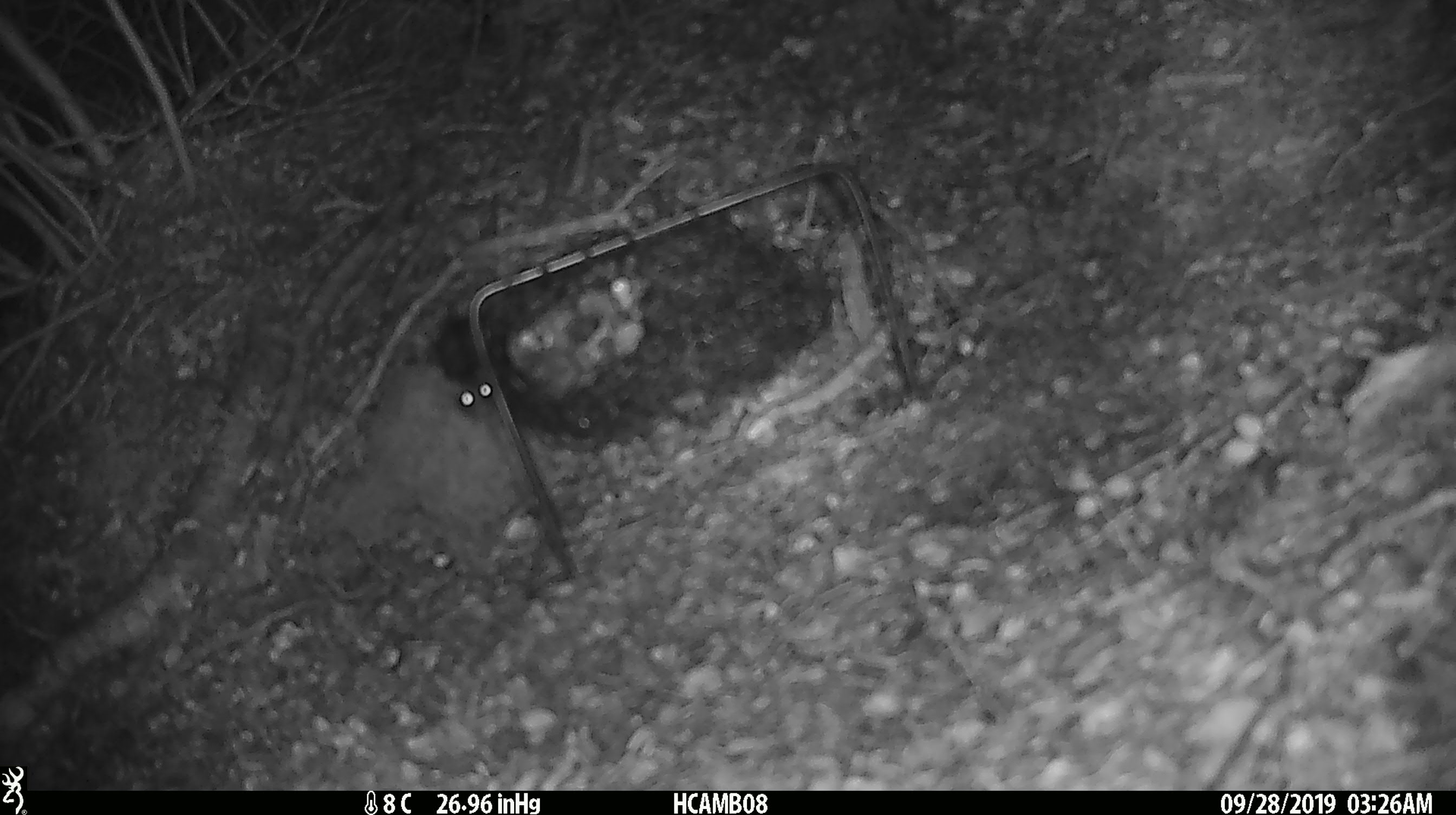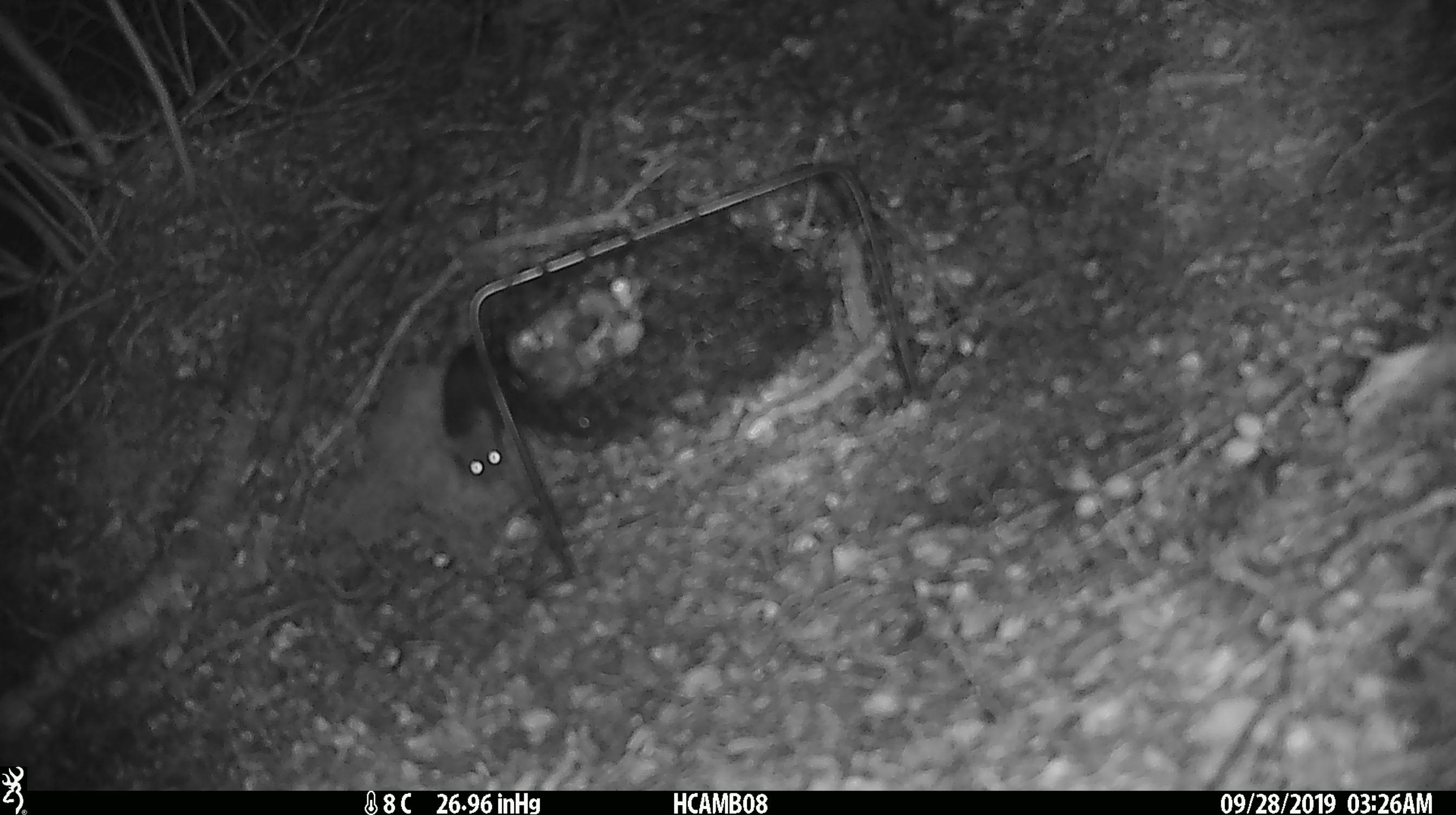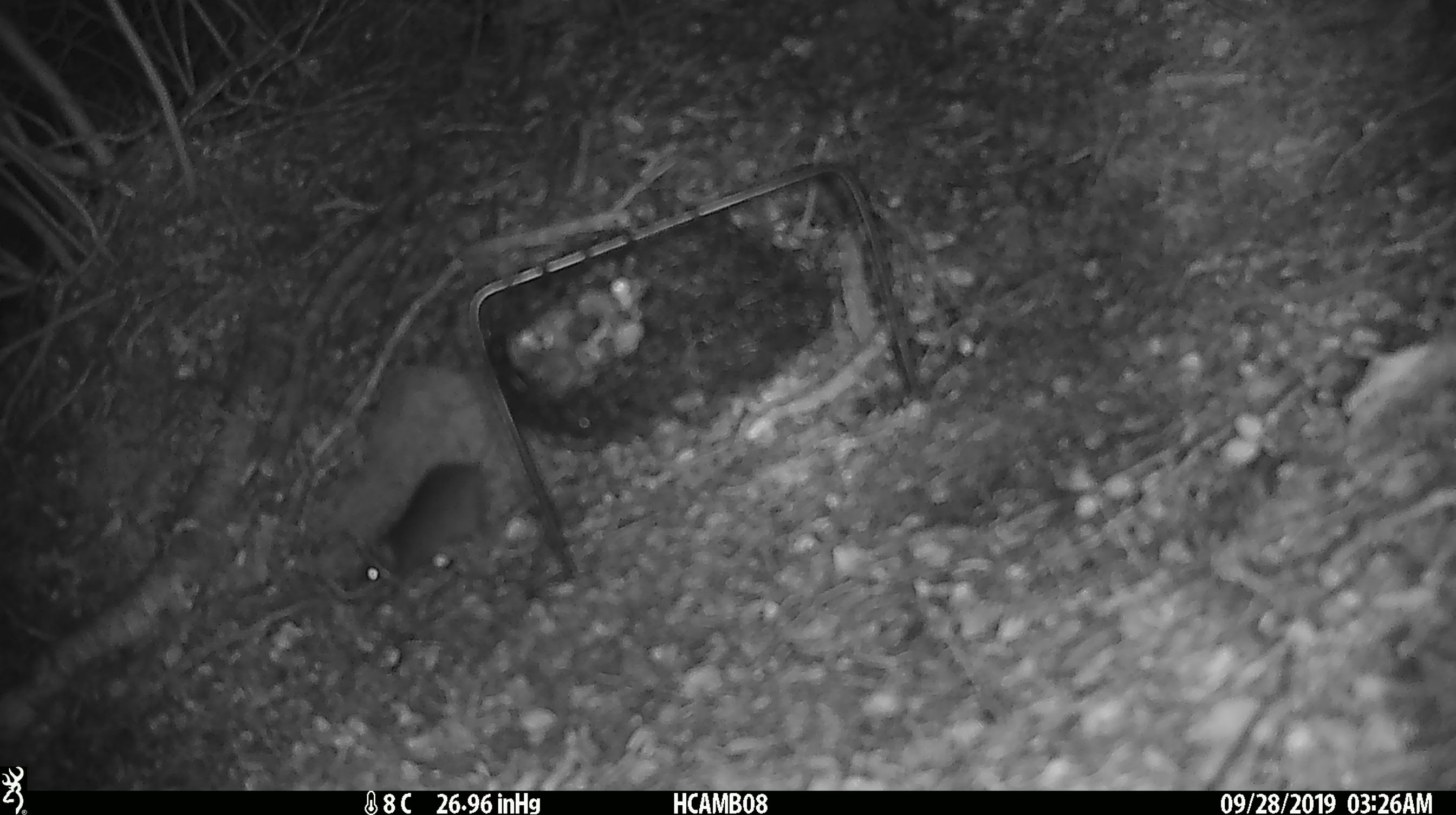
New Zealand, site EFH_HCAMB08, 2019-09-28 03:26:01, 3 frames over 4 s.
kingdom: Animalia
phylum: Chordata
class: Mammalia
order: Rodentia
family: Muridae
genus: Mus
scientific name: Mus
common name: mouse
Mouse (Mus).